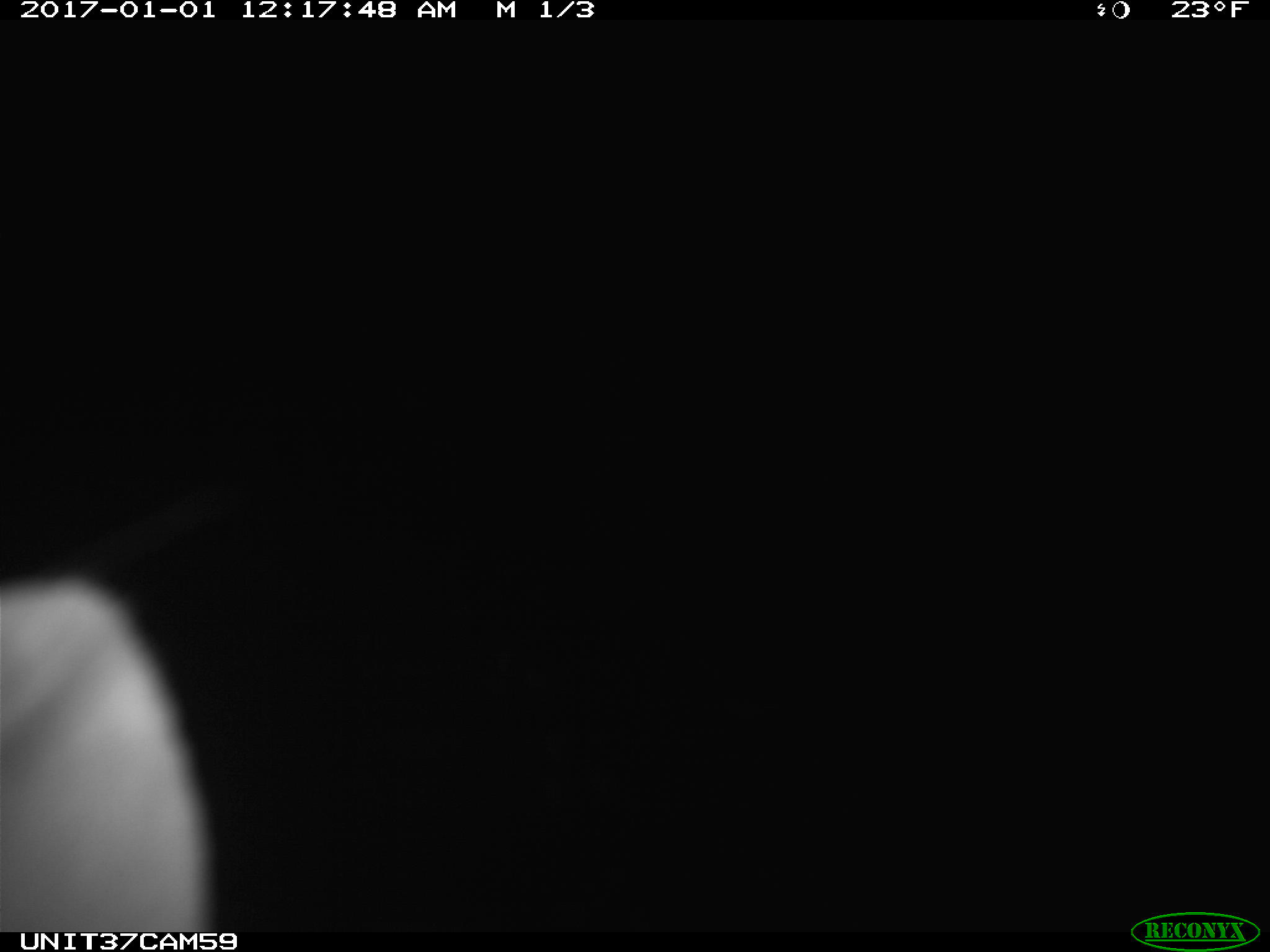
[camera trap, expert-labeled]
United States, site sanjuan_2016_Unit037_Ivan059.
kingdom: Animalia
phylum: Chordata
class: Mammalia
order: Lagomorpha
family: Leporidae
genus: Lepus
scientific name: Lepus americanus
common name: snowshoe hare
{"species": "Lepus americanus (snowshoe hare)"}